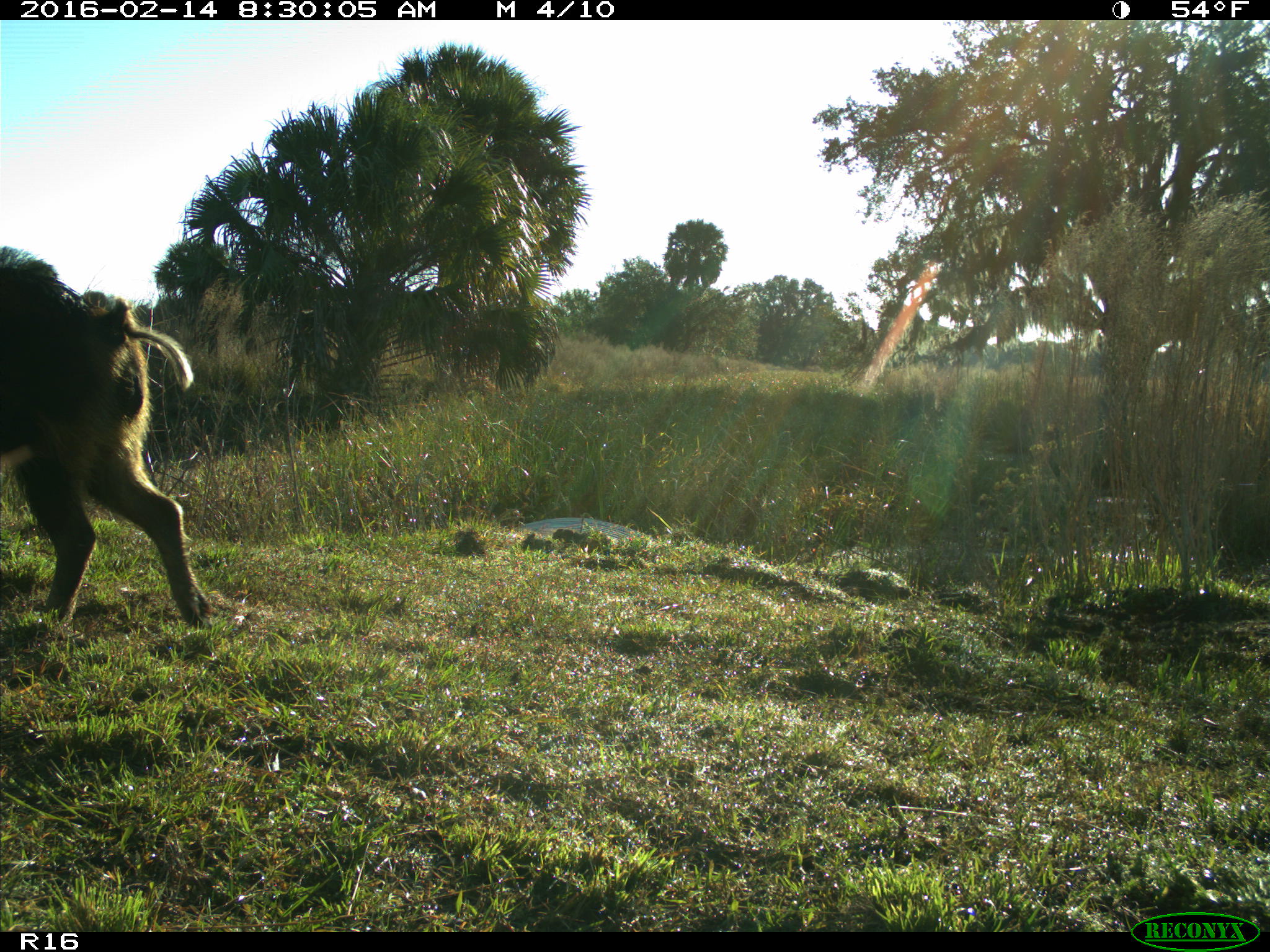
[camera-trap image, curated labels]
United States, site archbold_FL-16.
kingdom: Animalia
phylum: Chordata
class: Mammalia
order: Artiodactyla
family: Suidae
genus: Sus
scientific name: Sus scrofa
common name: wild boar